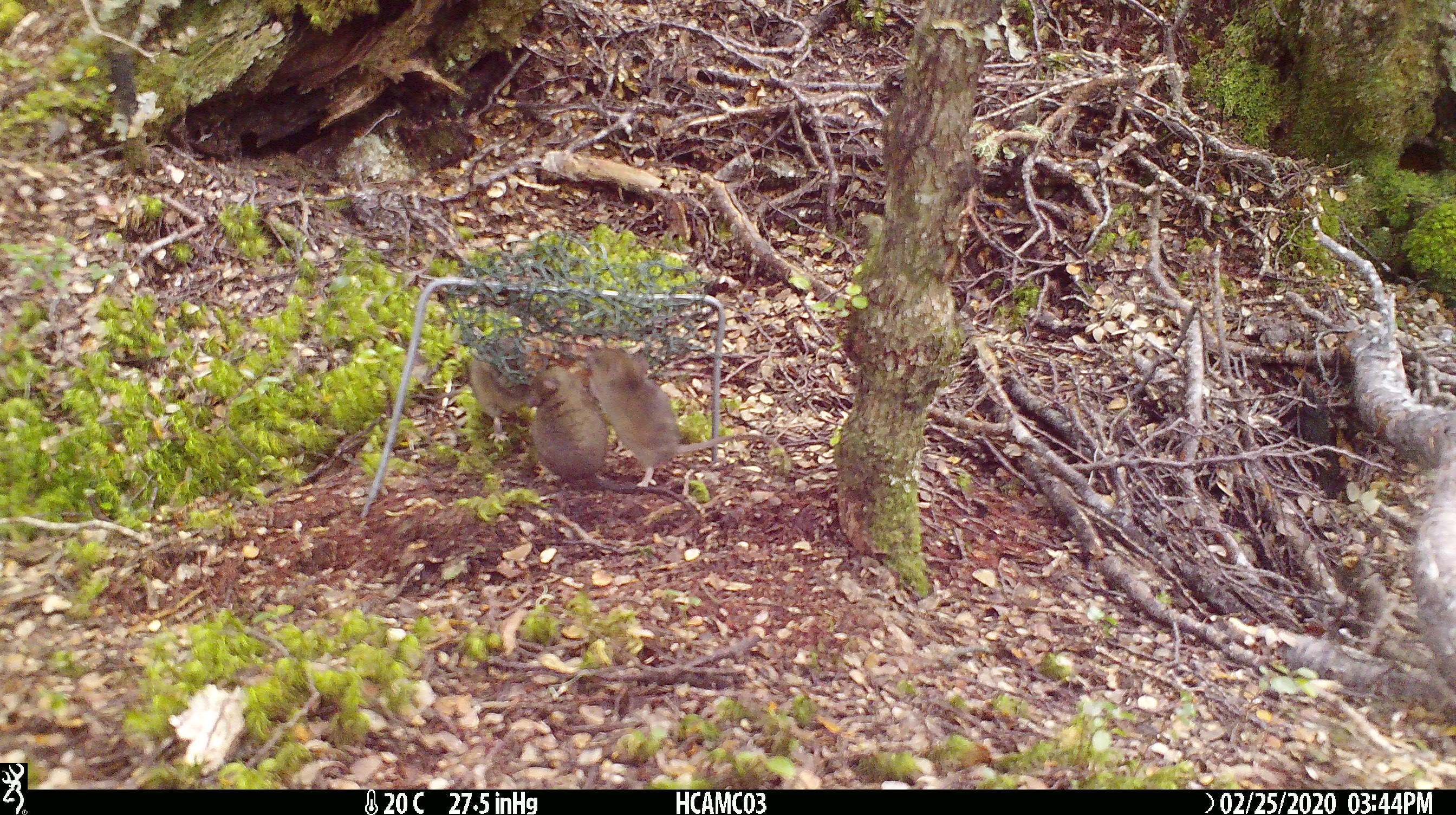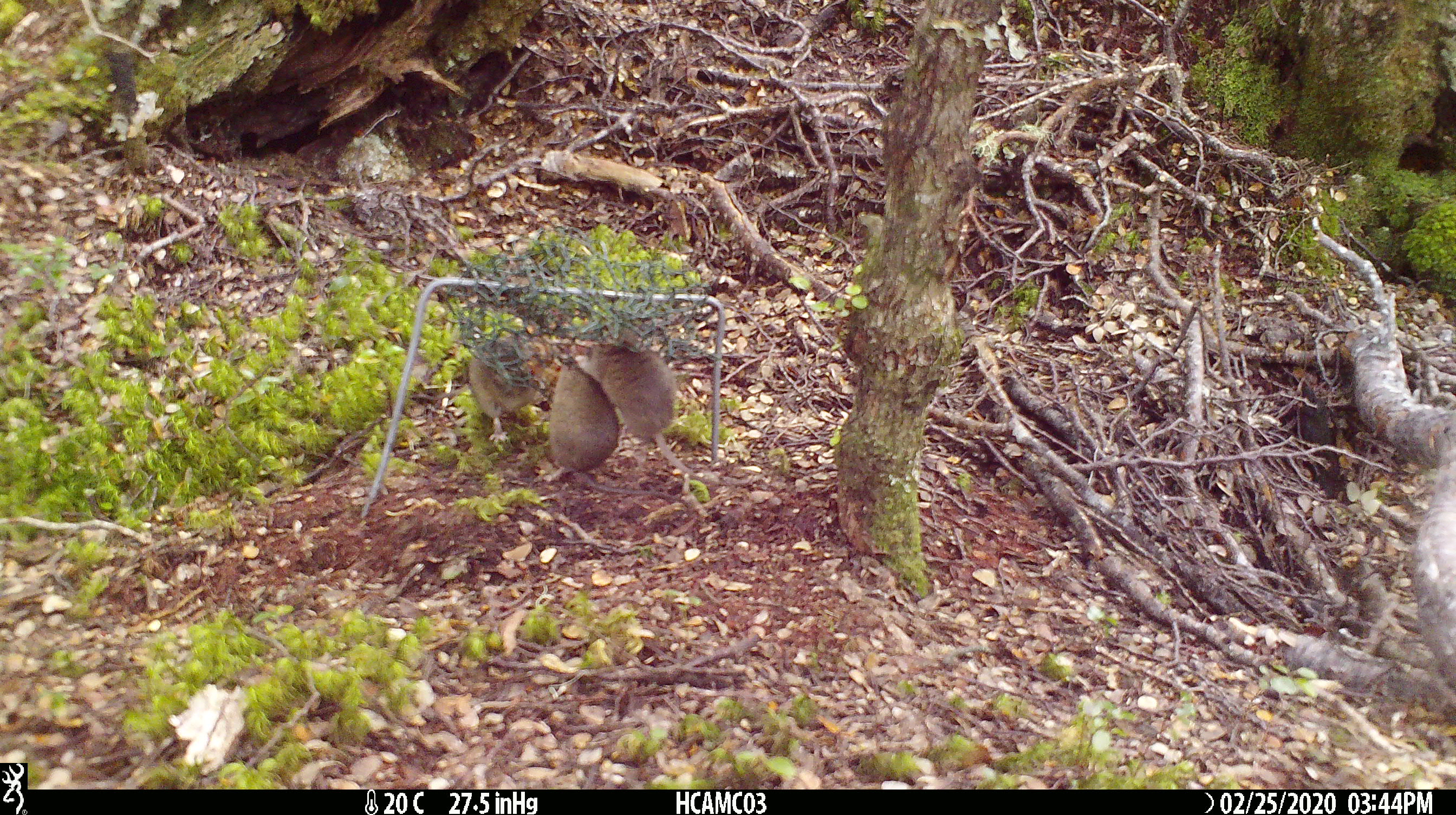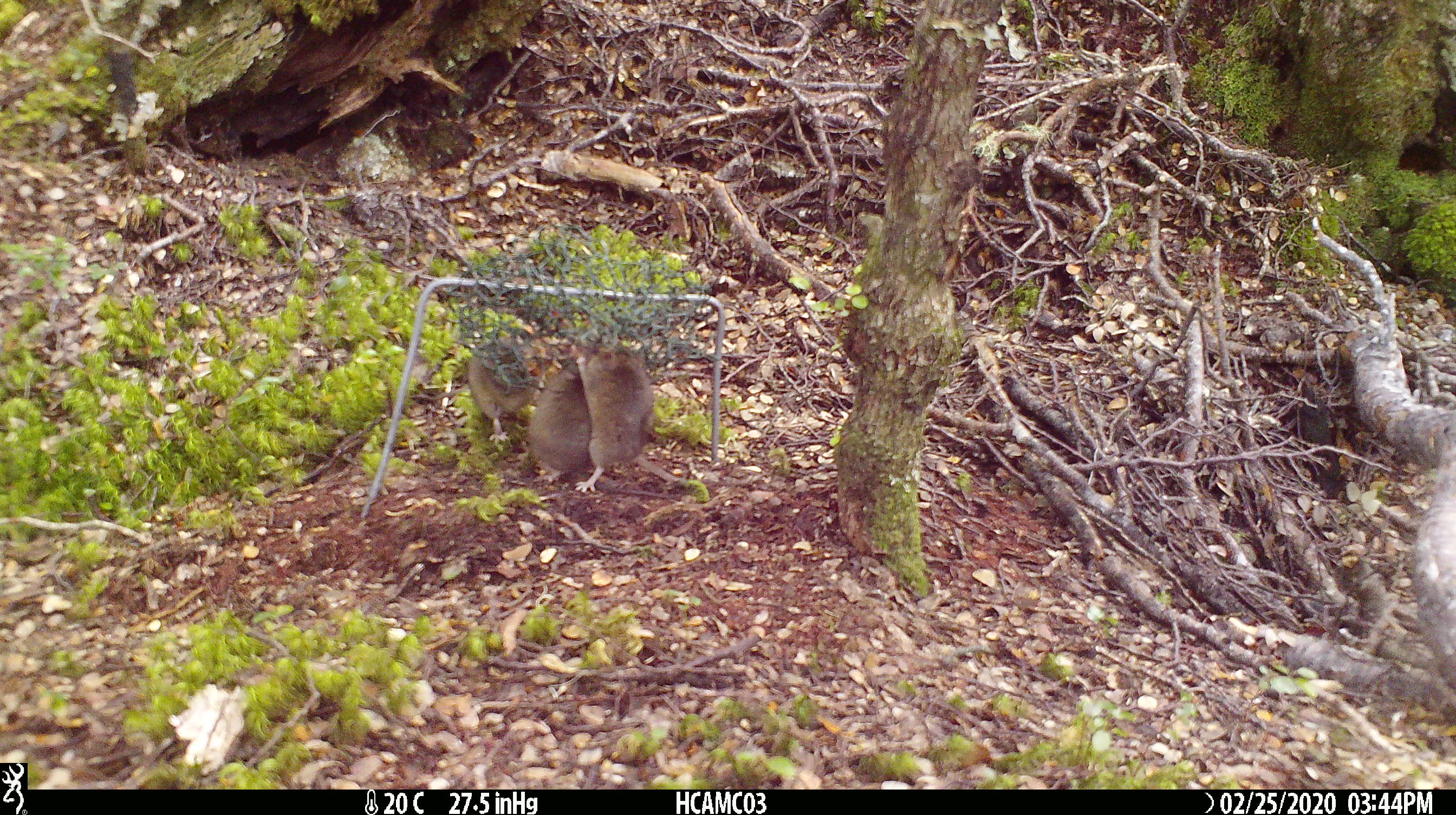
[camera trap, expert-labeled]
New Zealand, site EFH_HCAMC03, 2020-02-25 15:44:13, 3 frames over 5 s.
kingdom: Animalia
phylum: Chordata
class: Mammalia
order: Rodentia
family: Muridae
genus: Mus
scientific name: Mus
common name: mouse